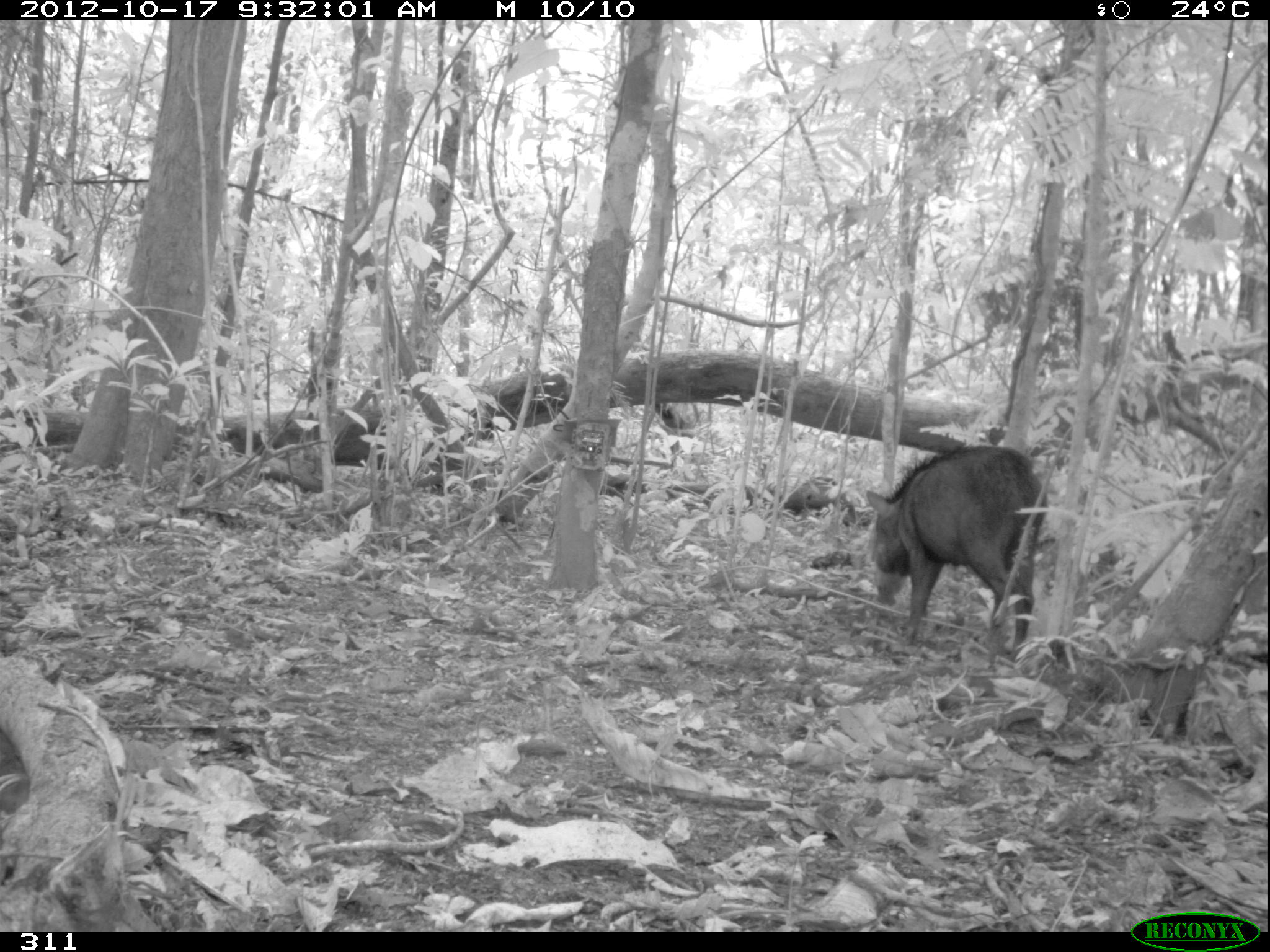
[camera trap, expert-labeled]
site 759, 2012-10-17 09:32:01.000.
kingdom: Animalia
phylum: Chordata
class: Mammalia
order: Artiodactyla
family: Tayassuidae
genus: Tayassu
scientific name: Tayassu pecari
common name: white-lipped peccary